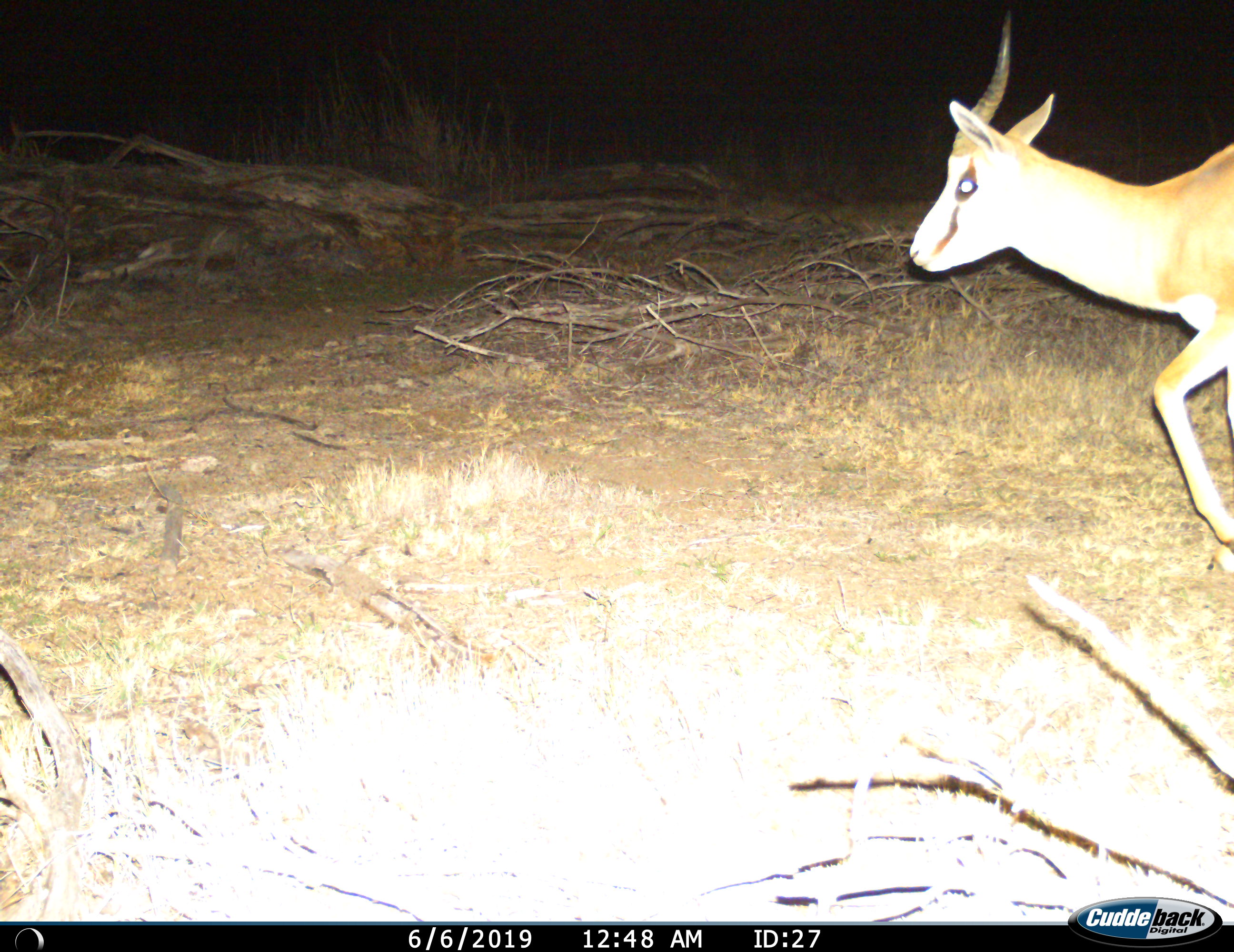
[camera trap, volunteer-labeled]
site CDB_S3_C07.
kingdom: Animalia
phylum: Chordata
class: Mammalia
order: Artiodactyla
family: Bovidae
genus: Antidorcas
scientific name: Antidorcas marsupialis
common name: springbok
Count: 1.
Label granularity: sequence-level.